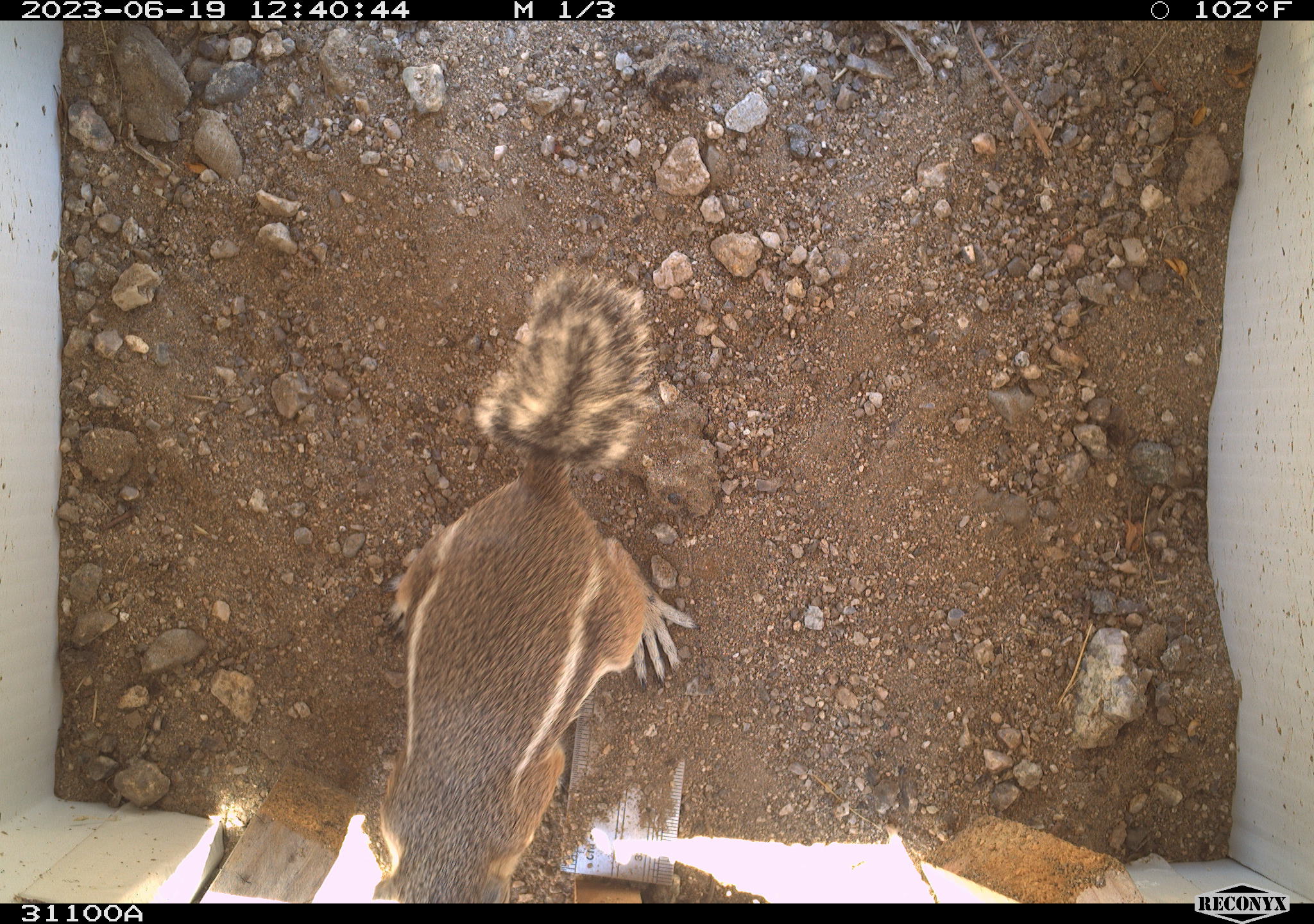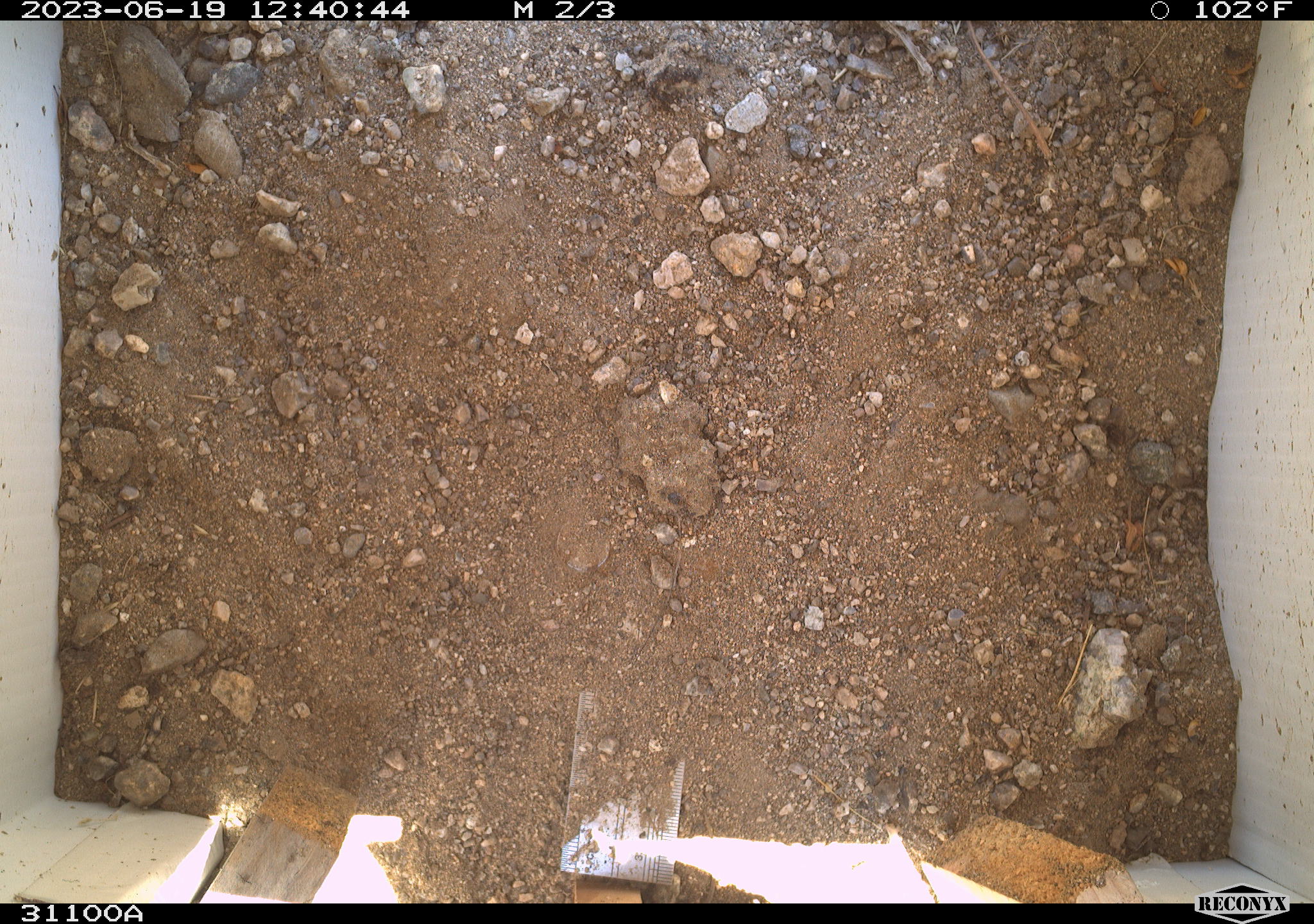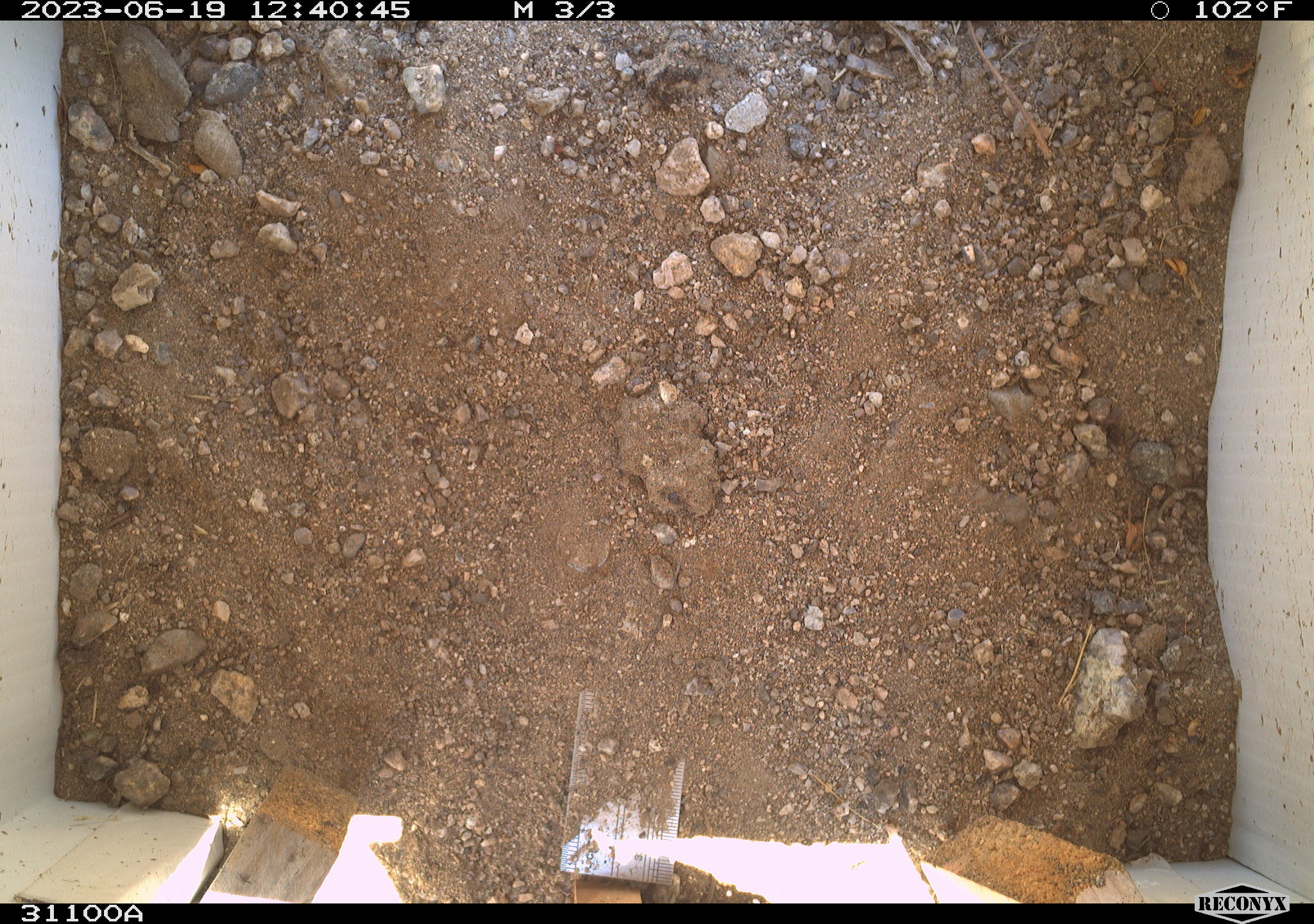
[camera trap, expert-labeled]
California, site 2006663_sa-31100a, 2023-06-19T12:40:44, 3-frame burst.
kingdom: Animalia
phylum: Chordata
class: Mammalia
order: Rodentia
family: Sciuridae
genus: Ammospermophilus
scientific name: Ammospermophilus leucurus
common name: white-tailed antelope squirrel